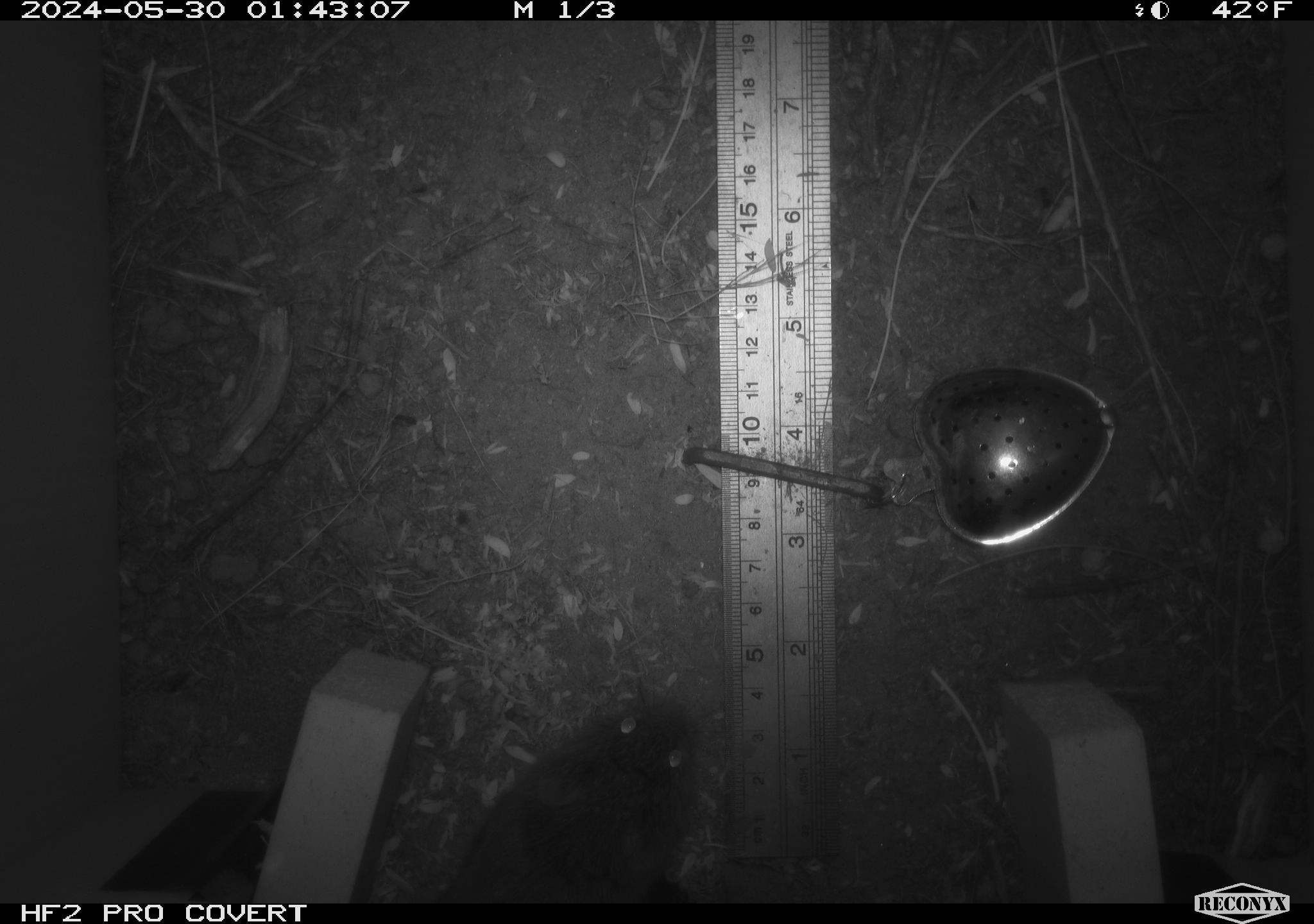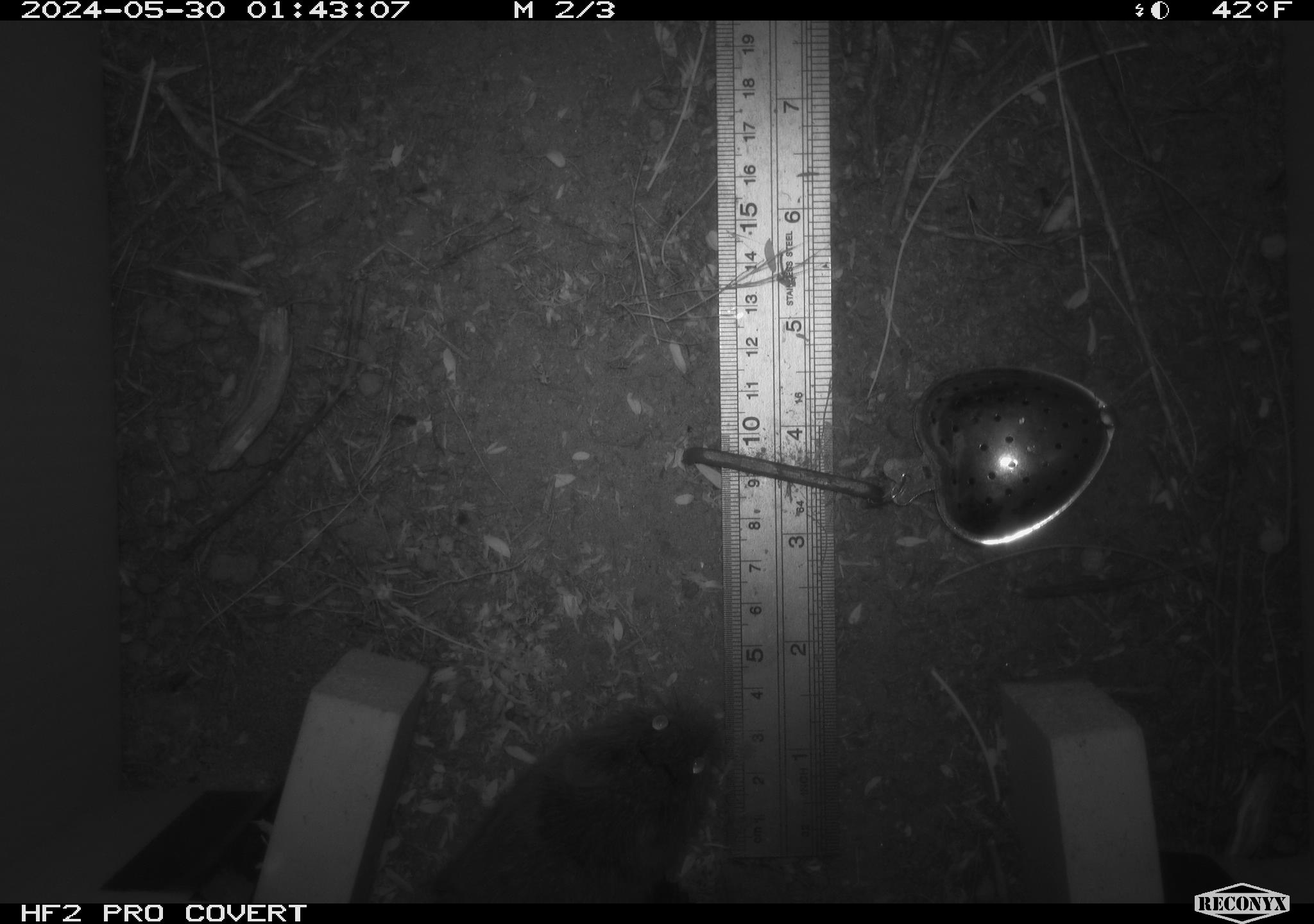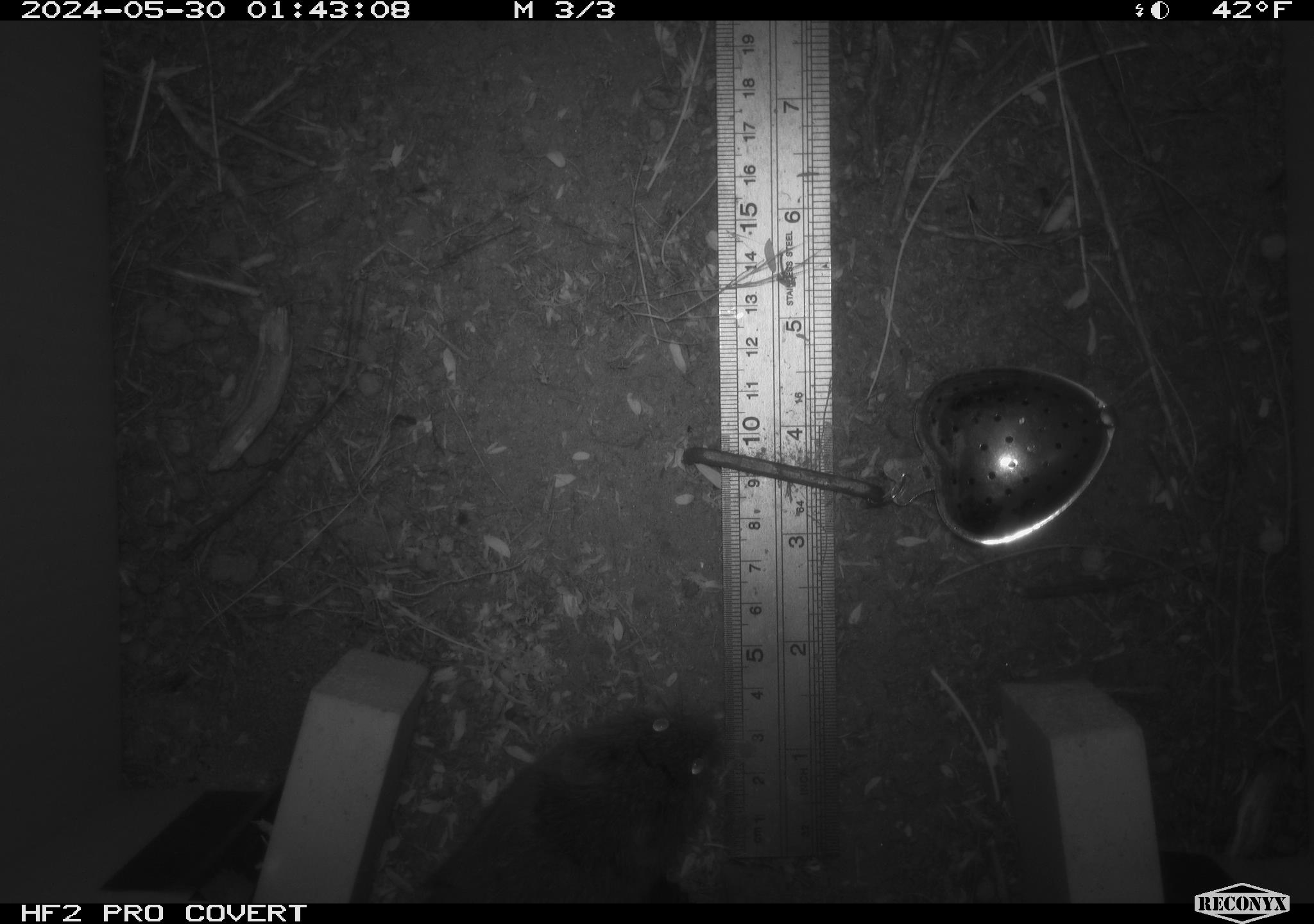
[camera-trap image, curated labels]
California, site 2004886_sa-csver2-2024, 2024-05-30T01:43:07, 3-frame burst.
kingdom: Animalia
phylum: Chordata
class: Mammalia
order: Rodentia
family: Cricetidae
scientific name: Arvicolinae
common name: voles, lemmings, and muskrats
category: arvicolinae subfamily